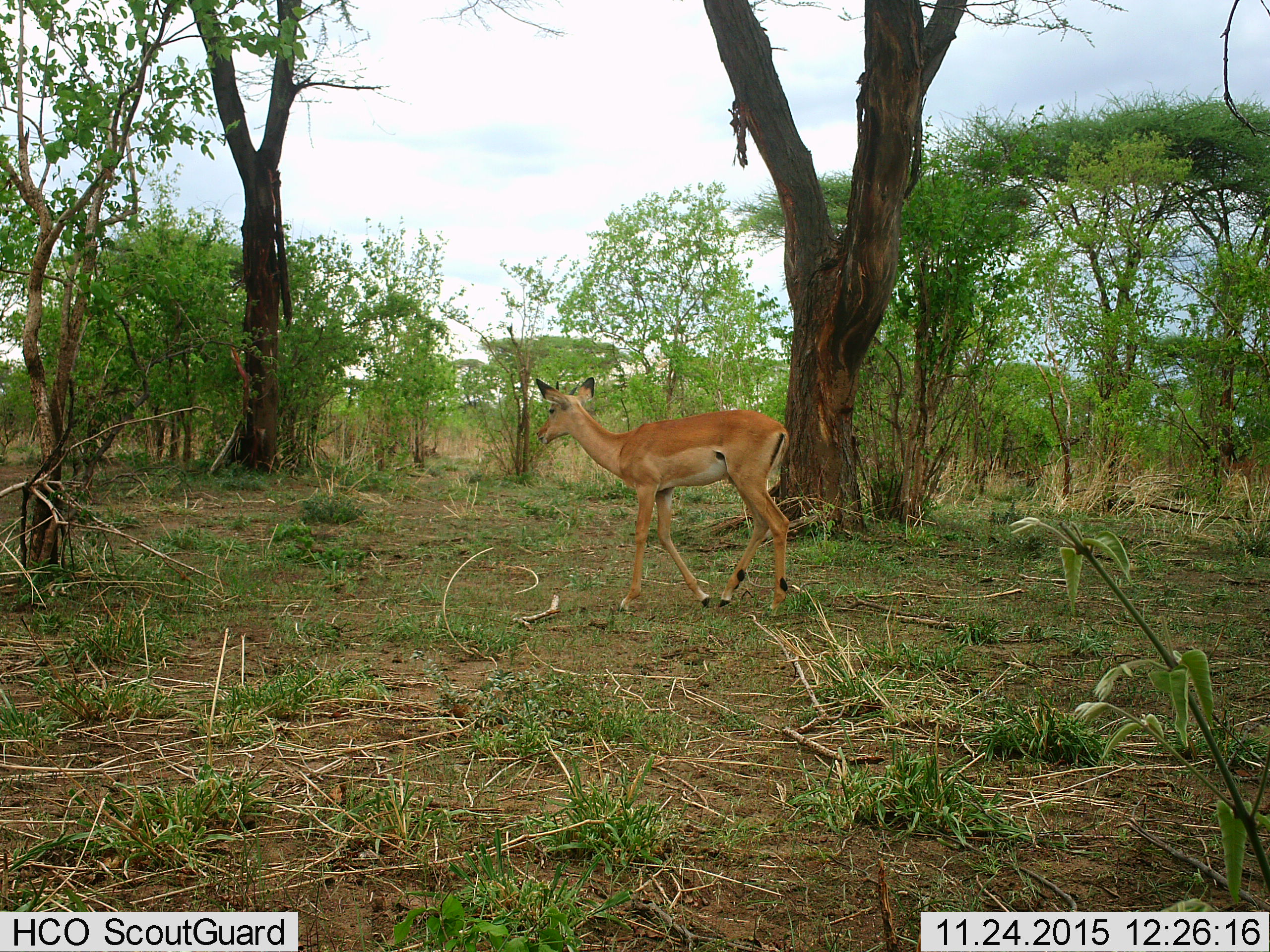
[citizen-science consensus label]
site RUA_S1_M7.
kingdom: Animalia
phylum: Chordata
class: Mammalia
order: Artiodactyla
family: Bovidae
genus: Aepyceros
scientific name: Aepyceros melampus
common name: impala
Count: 1.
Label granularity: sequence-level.